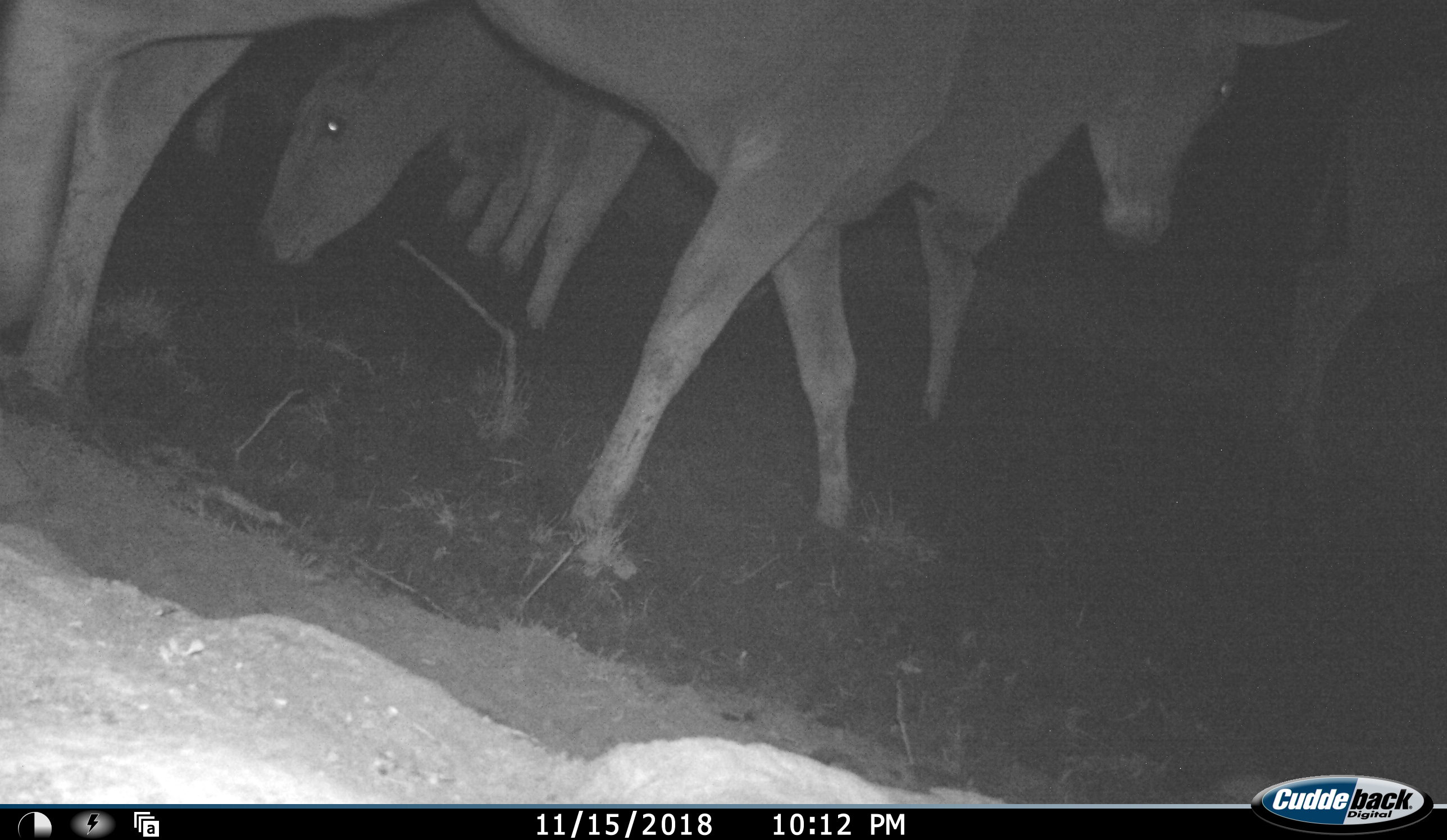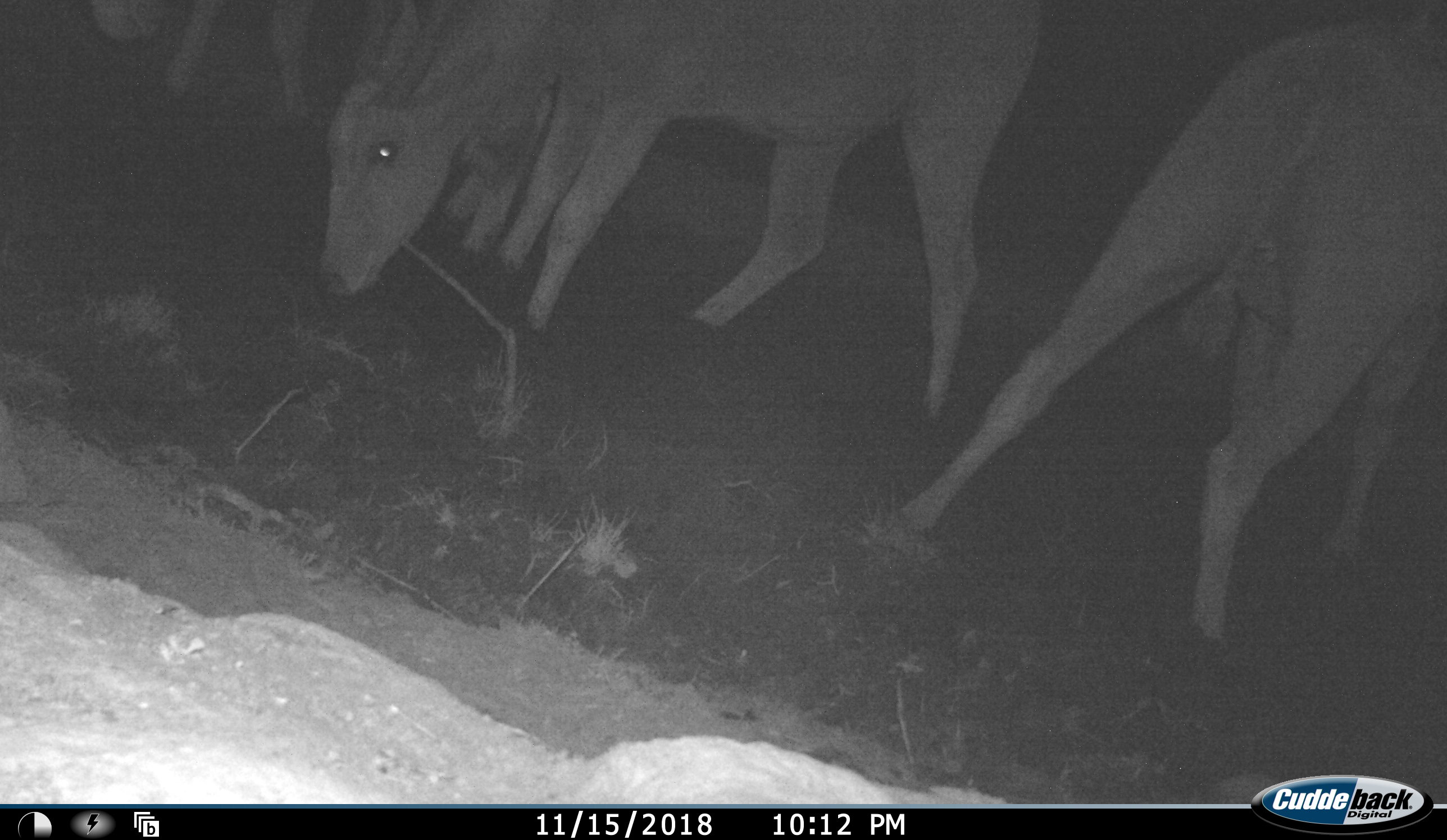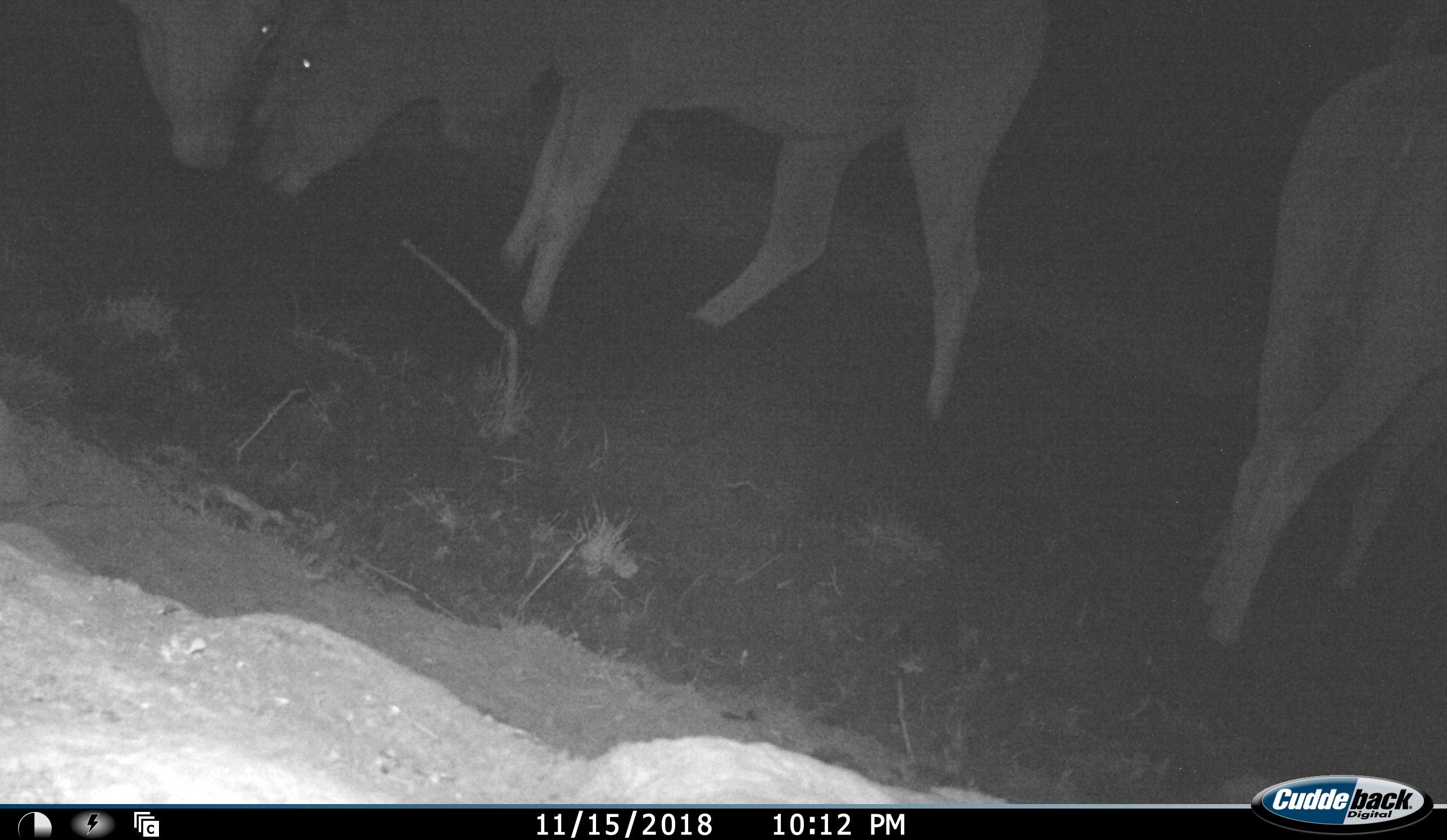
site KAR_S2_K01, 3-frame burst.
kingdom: Animalia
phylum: Chordata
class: Mammalia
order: Artiodactyla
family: Bovidae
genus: Tragelaphus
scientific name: Tragelaphus oryx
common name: eland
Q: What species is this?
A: Eland (Tragelaphus oryx).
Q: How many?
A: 4.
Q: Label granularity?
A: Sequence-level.